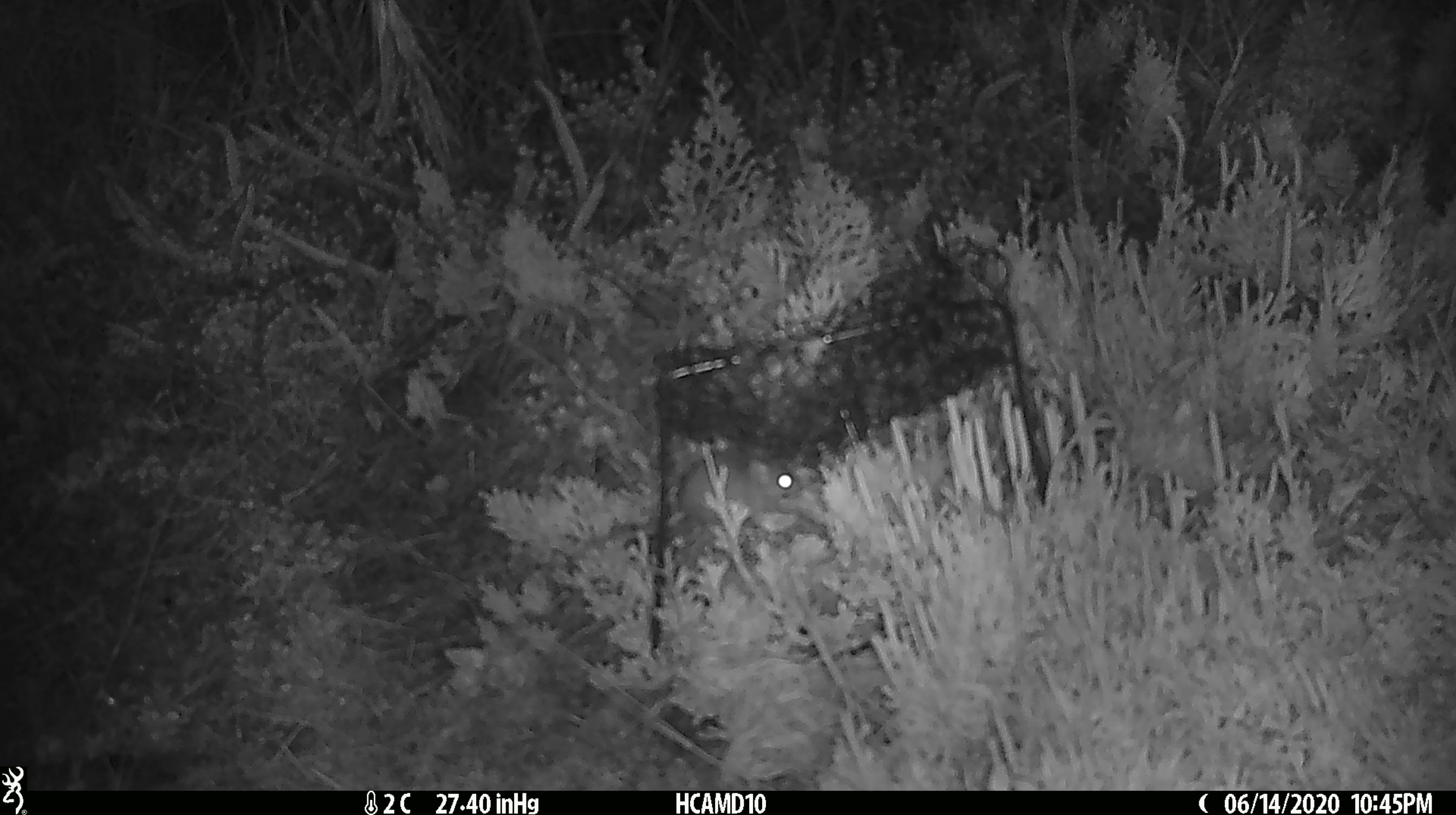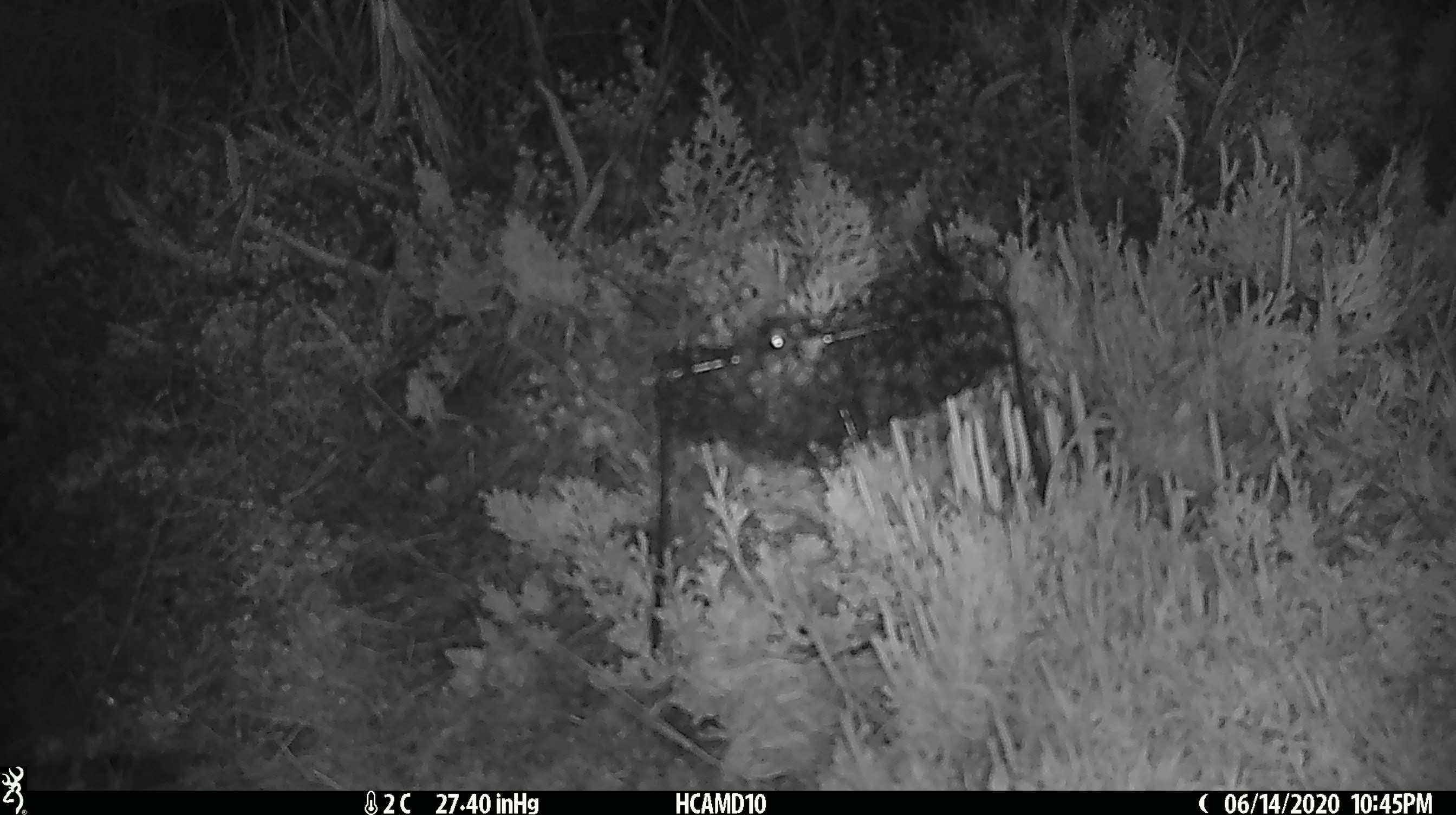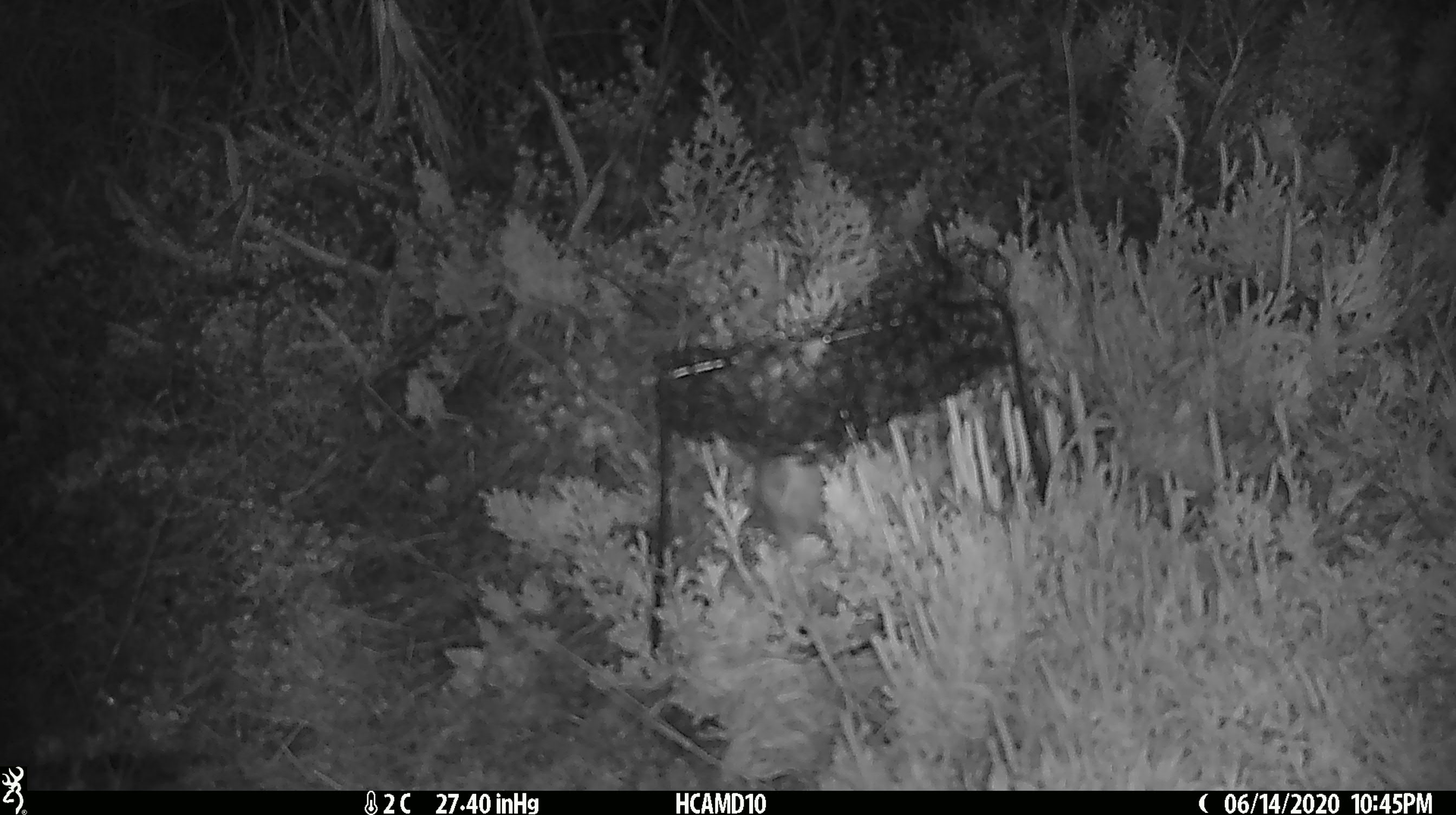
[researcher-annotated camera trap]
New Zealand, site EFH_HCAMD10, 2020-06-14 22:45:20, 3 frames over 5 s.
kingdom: Animalia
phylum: Chordata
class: Mammalia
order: Rodentia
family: Muridae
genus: Mus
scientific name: Mus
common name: mouse